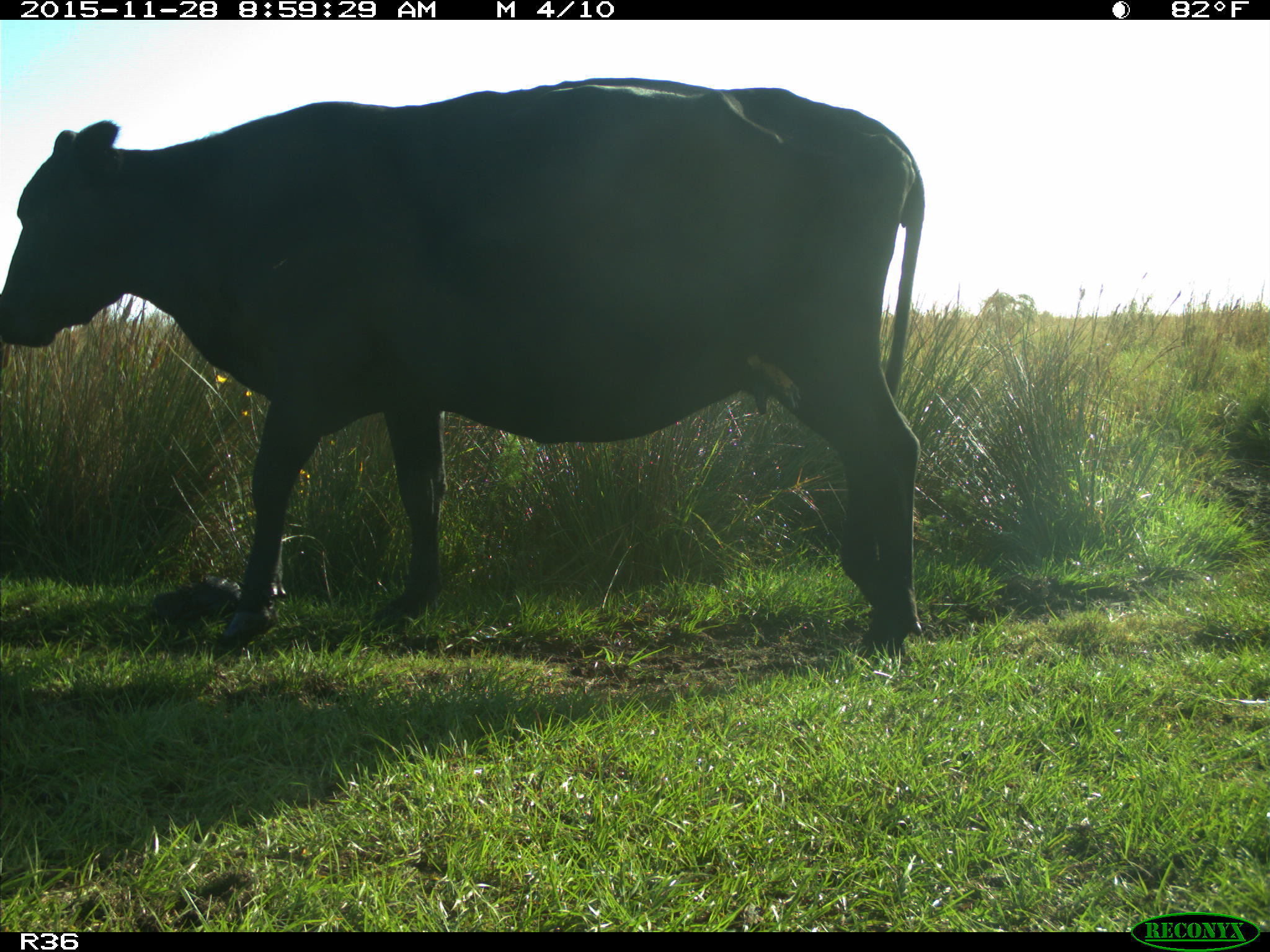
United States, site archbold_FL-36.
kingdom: Animalia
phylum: Chordata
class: Mammalia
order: Artiodactyla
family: Bovidae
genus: Bos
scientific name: Bos taurus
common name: domestic cow